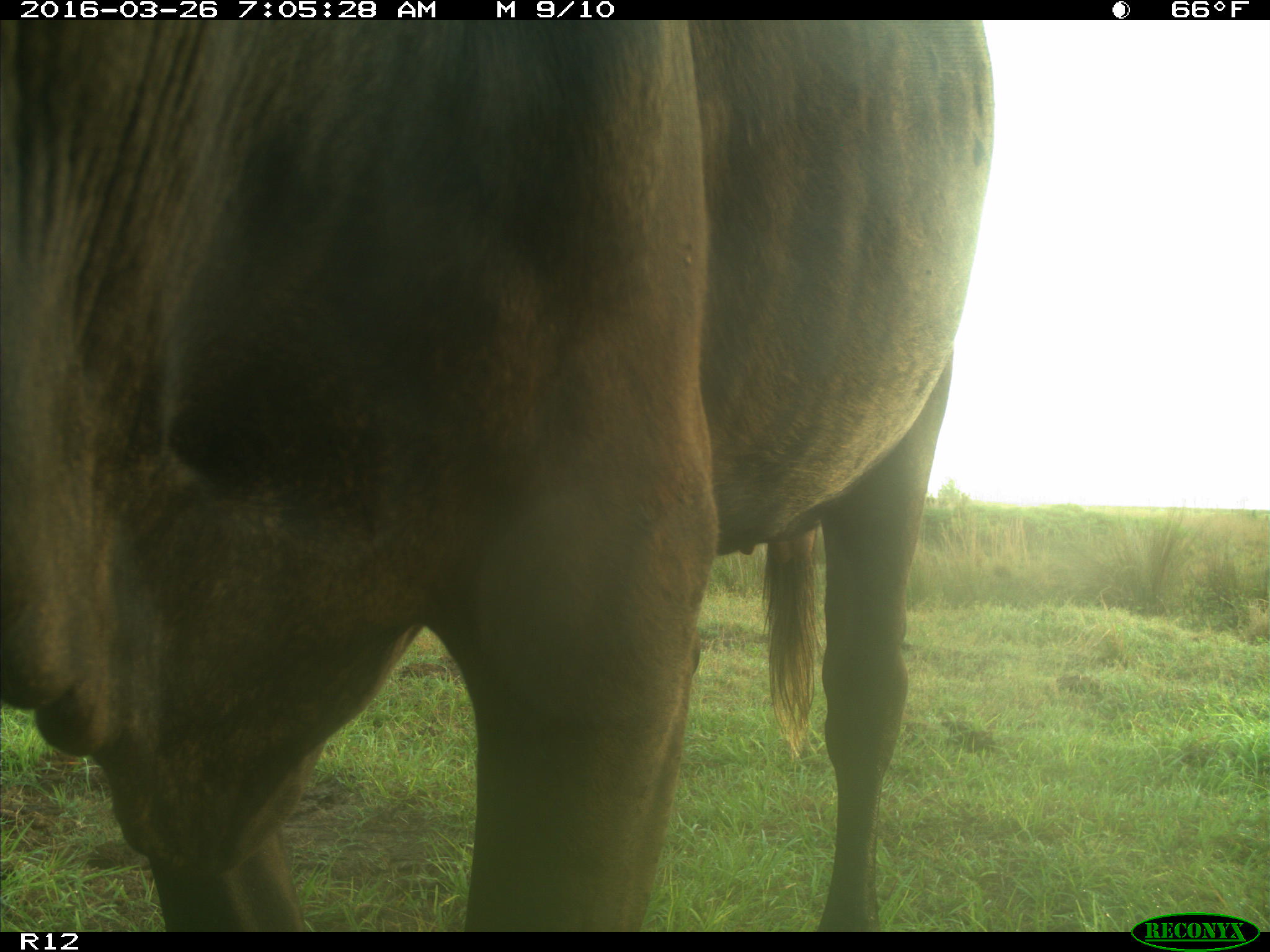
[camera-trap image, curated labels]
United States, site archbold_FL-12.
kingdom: Animalia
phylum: Chordata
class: Mammalia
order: Artiodactyla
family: Bovidae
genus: Bos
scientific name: Bos taurus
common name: domestic cow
Bos taurus (domestic cow).